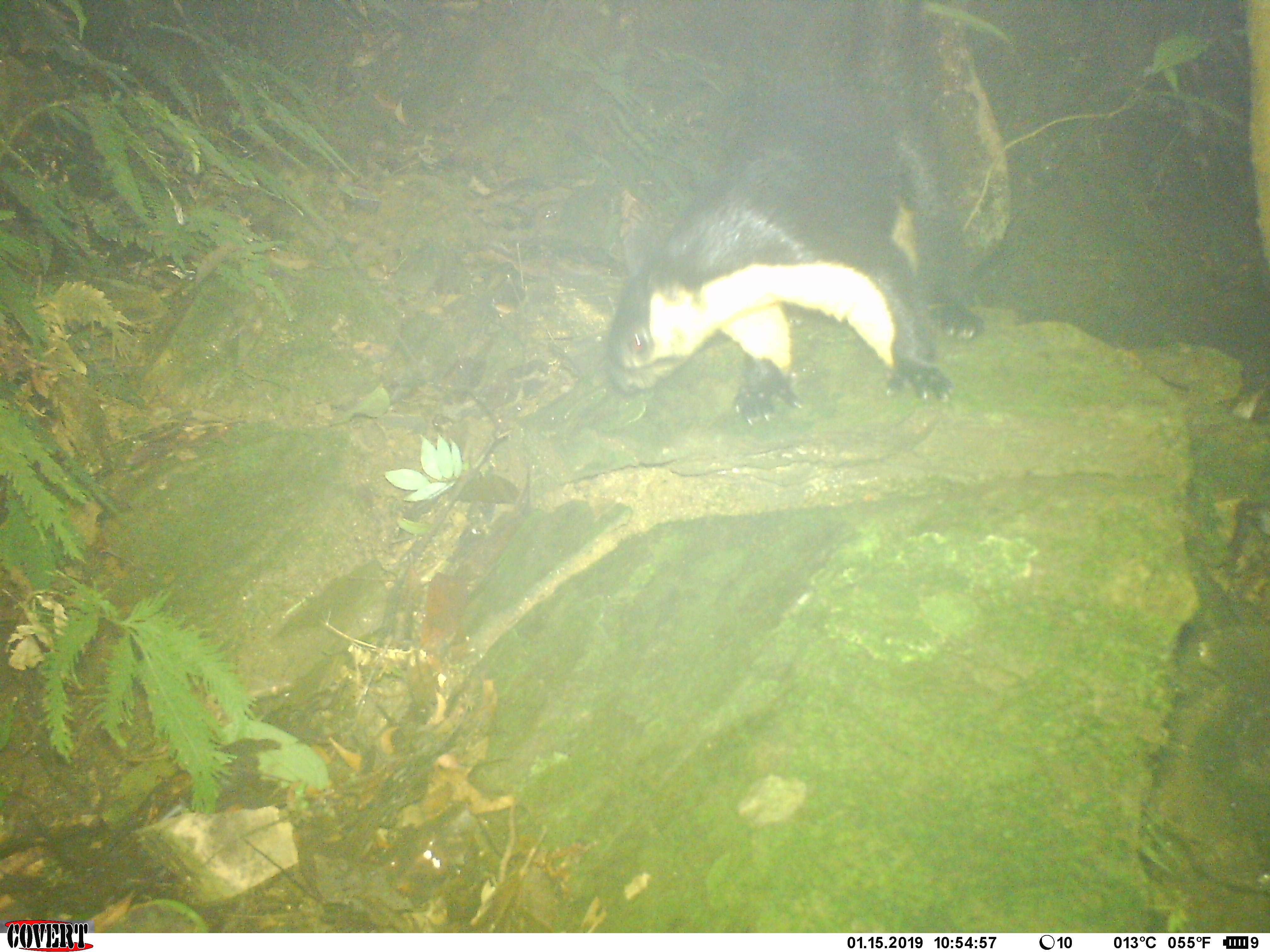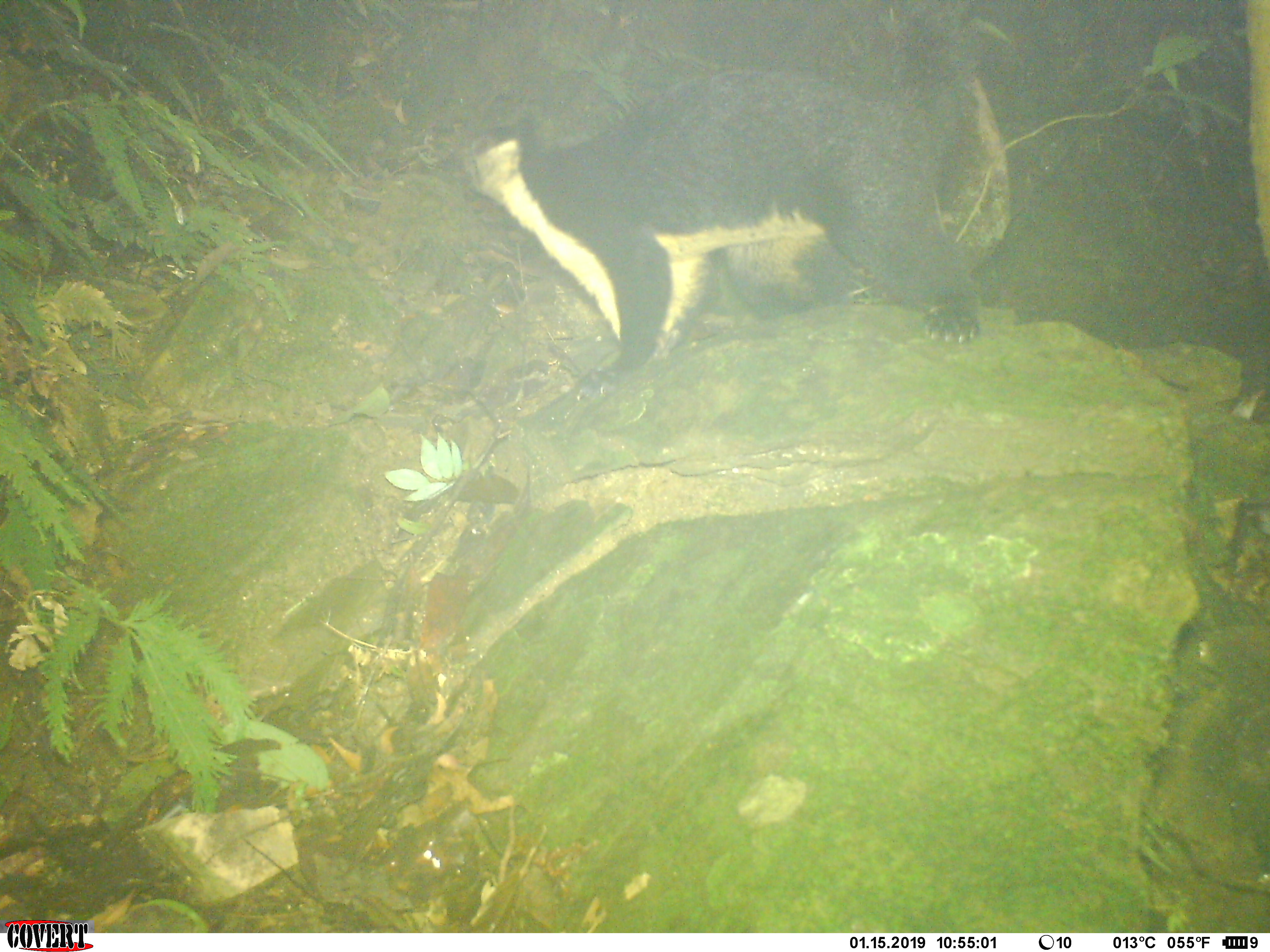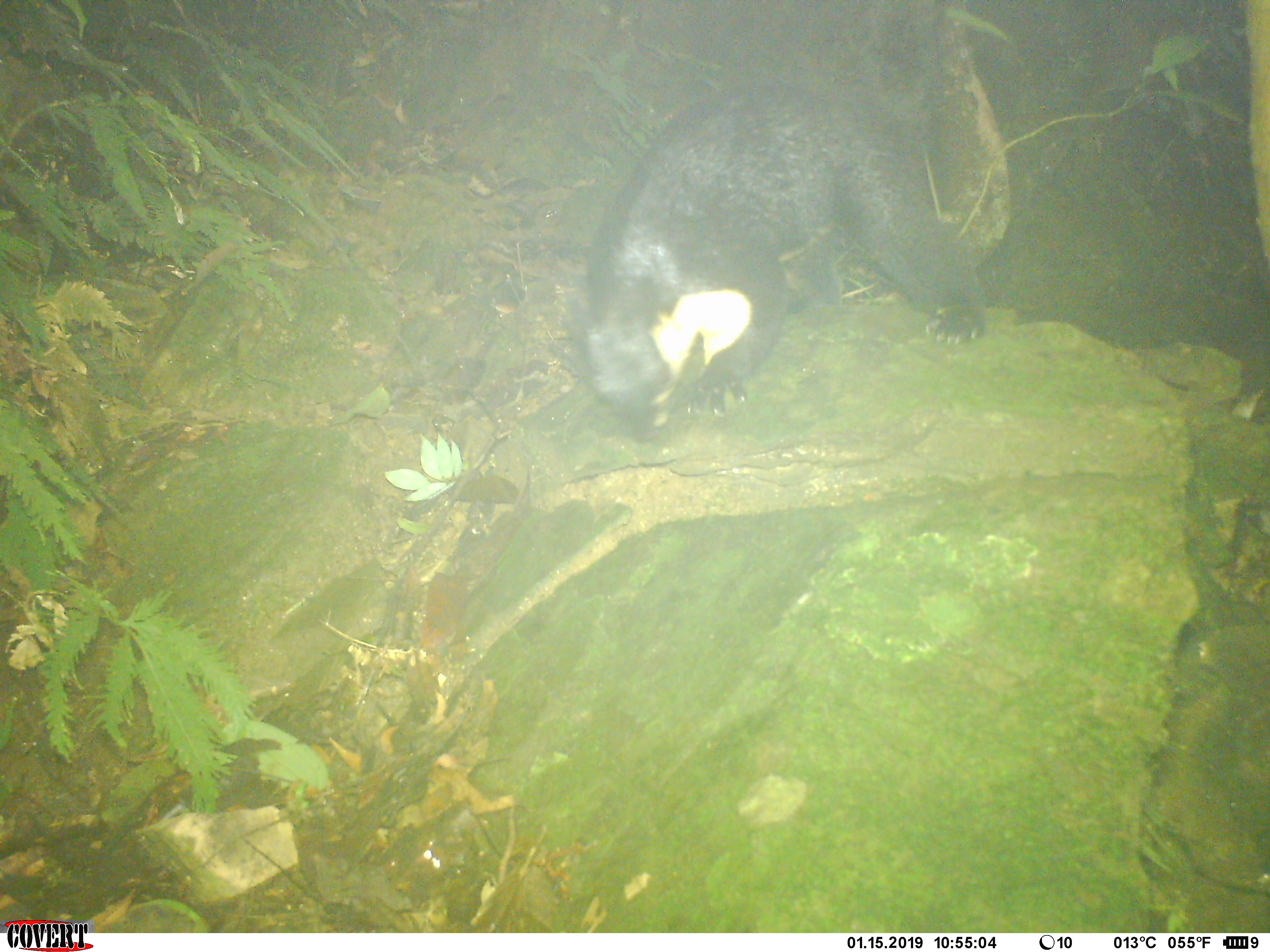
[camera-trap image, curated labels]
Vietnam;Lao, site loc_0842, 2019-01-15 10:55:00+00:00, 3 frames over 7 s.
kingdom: Animalia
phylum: Chordata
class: Mammalia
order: Rodentia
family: Sciuridae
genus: Ratufa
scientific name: Ratufa bicolor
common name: black giant squirrel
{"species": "black giant squirrel (Ratufa bicolor)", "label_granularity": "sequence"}